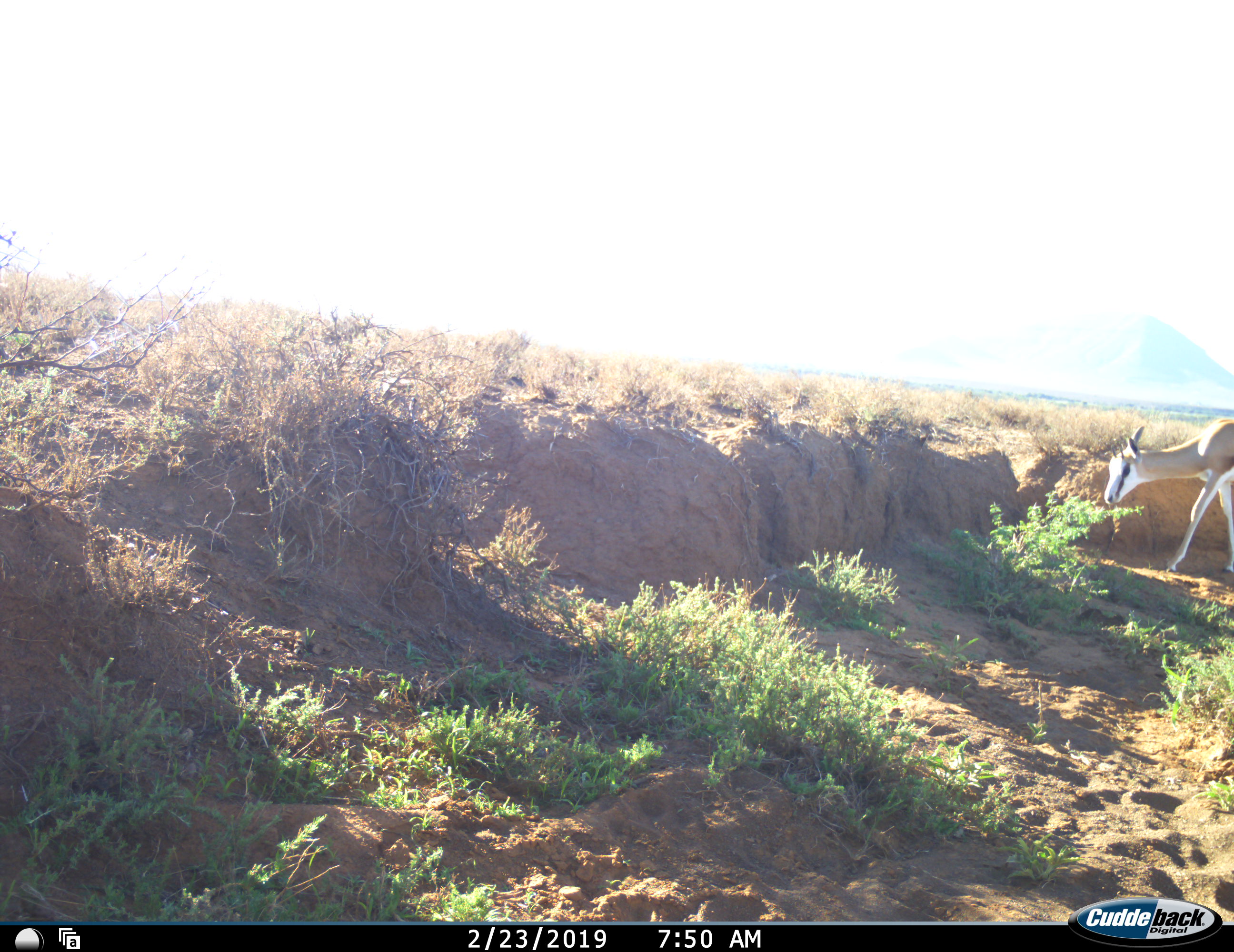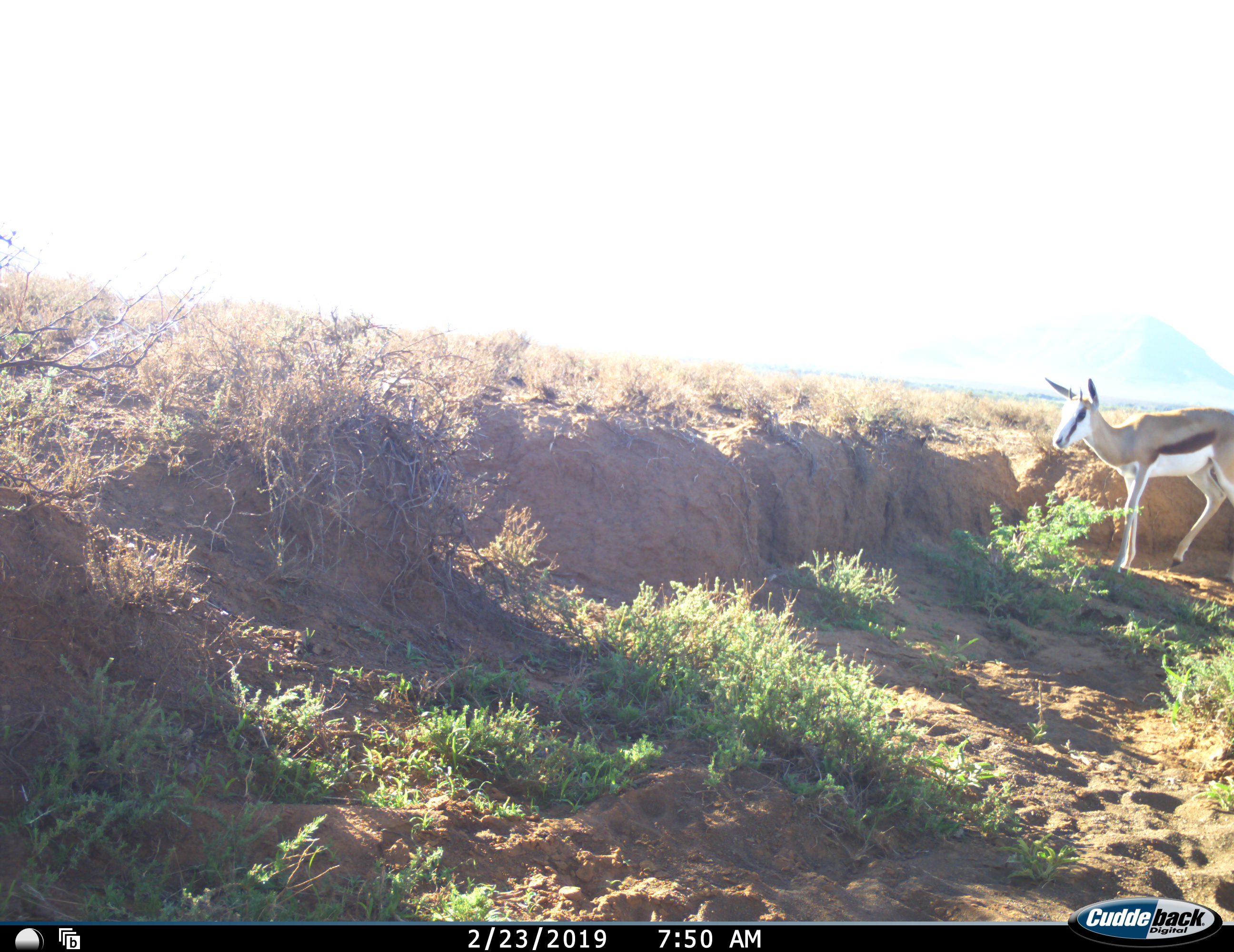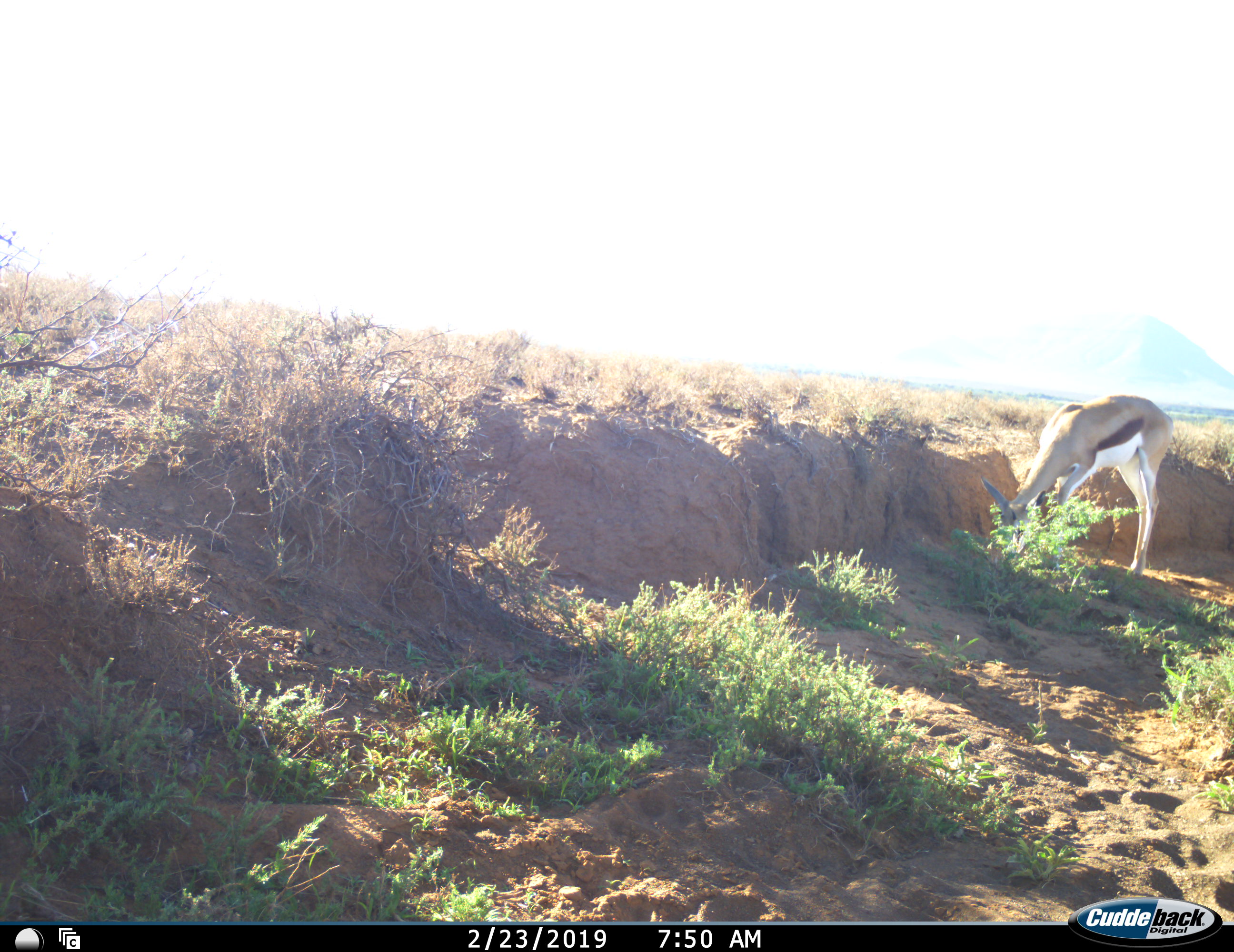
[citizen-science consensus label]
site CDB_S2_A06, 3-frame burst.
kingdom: Animalia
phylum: Chordata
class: Mammalia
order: Artiodactyla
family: Bovidae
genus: Antidorcas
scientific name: Antidorcas marsupialis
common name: springbok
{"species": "springbok (Antidorcas marsupialis)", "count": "1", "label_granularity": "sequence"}